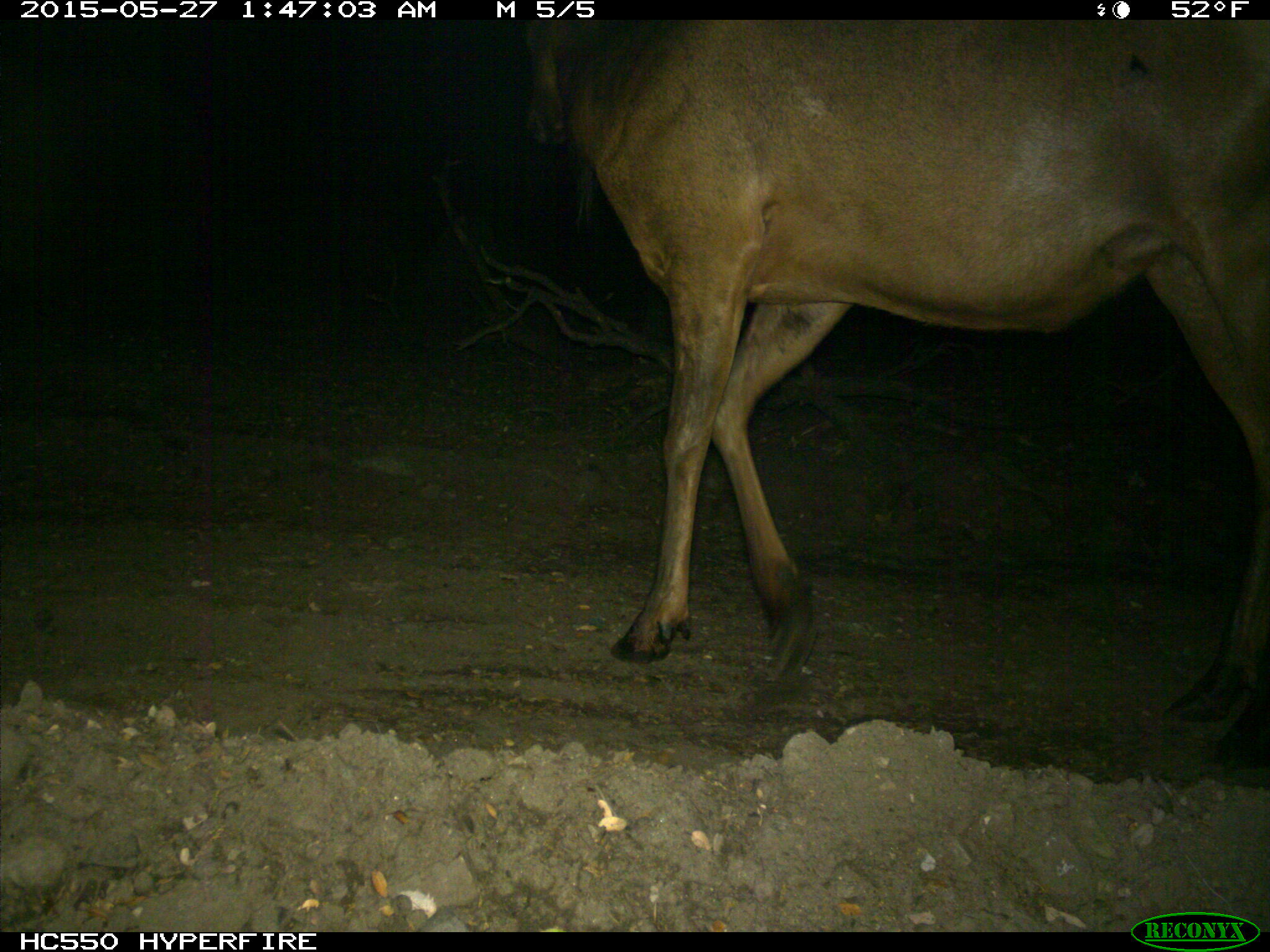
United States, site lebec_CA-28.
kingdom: Animalia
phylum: Chordata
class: Mammalia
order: Artiodactyla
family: Cervidae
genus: Cervus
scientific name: Cervus canadensis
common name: elk